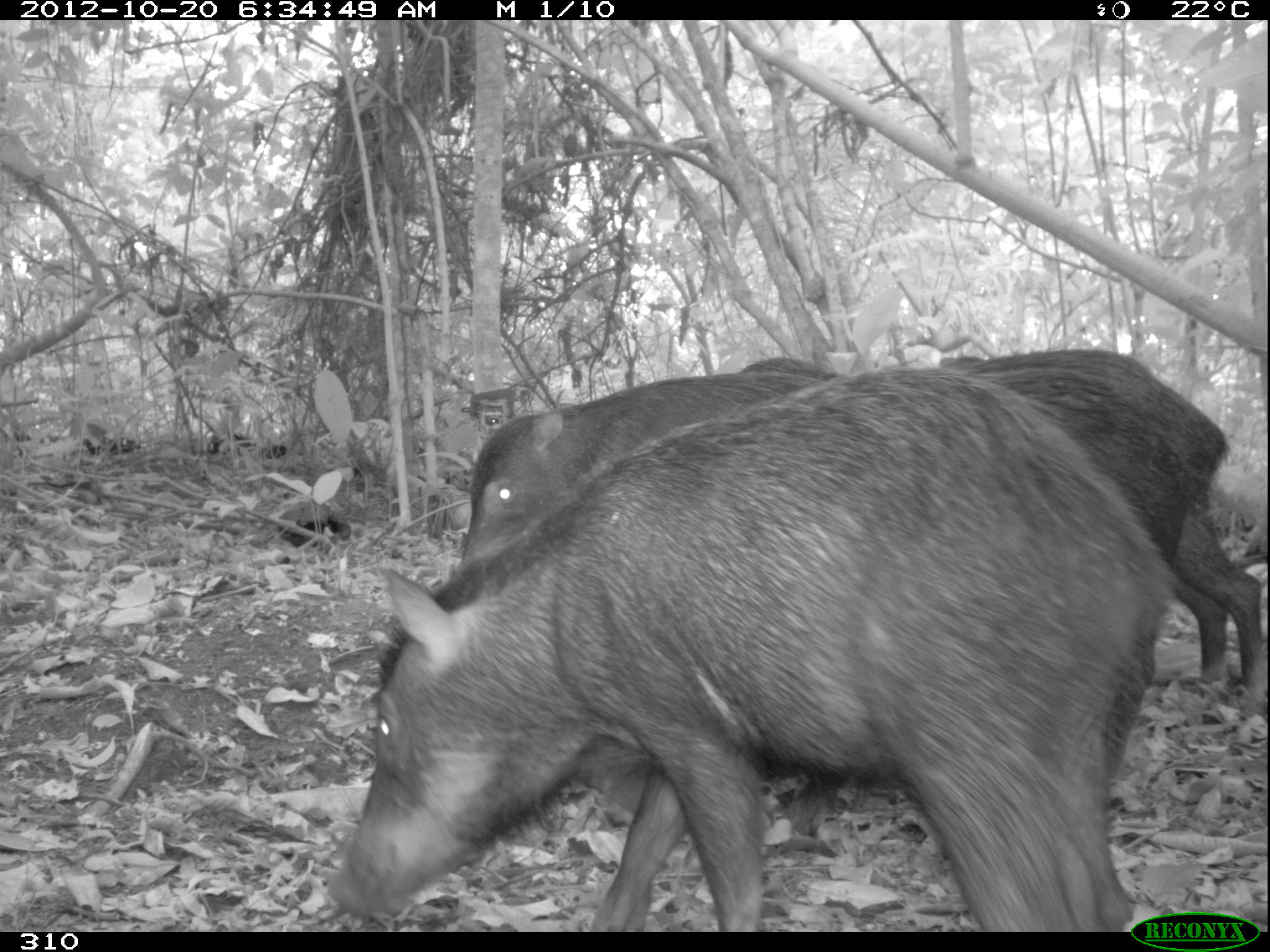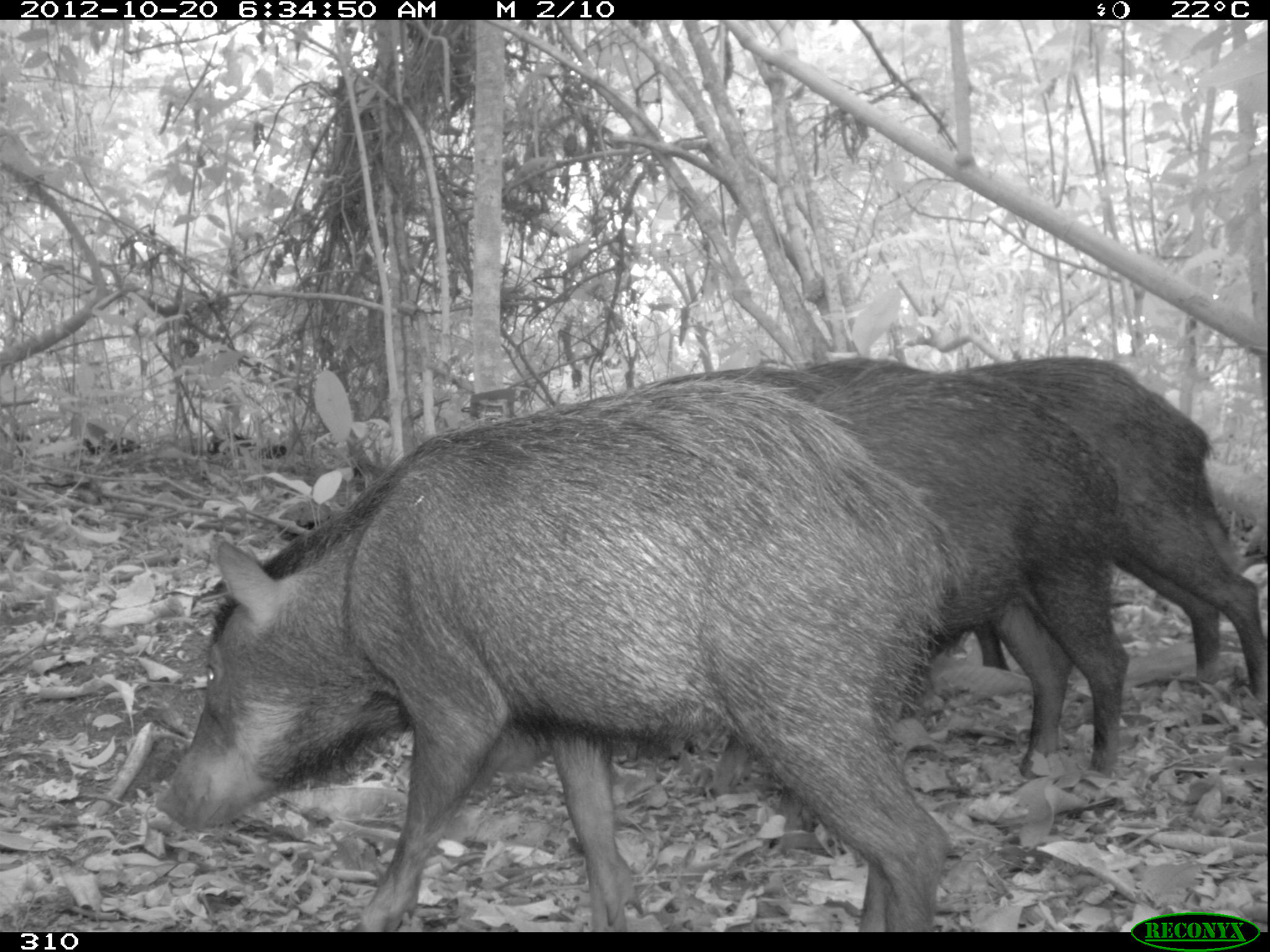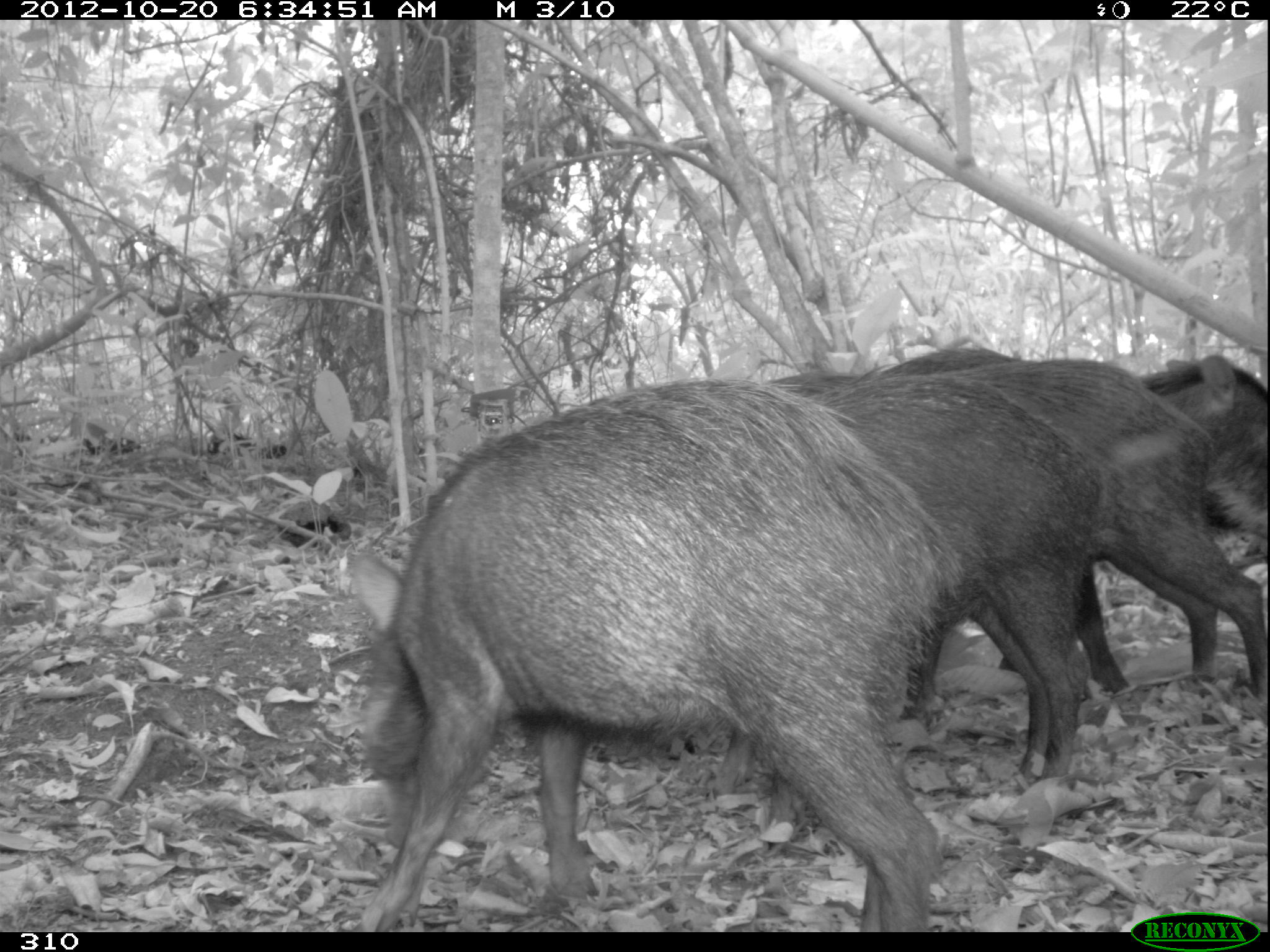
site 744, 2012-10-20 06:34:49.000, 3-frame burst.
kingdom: Animalia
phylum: Chordata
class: Mammalia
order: Artiodactyla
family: Tayassuidae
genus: Tayassu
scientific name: Tayassu pecari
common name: white-lipped peccary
Tayassu pecari (white-lipped peccary).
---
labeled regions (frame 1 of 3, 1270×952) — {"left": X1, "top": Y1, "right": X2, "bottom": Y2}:
tayassu pecari: {"left": 331, "top": 365, "right": 1174, "bottom": 931}; {"left": 457, "top": 374, "right": 842, "bottom": 835}; {"left": 935, "top": 343, "right": 1264, "bottom": 706}; {"left": 737, "top": 356, "right": 834, "bottom": 376}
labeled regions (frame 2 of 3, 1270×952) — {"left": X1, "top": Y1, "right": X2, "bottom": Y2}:
tayassu pecari: {"left": 153, "top": 376, "right": 963, "bottom": 932}; {"left": 709, "top": 374, "right": 1127, "bottom": 797}; {"left": 944, "top": 354, "right": 1266, "bottom": 695}; {"left": 628, "top": 364, "right": 826, "bottom": 401}; {"left": 802, "top": 355, "right": 920, "bottom": 384}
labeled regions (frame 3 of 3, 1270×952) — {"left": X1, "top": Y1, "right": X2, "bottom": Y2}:
tayassu pecari: {"left": 346, "top": 374, "right": 964, "bottom": 931}; {"left": 707, "top": 358, "right": 1097, "bottom": 802}; {"left": 929, "top": 355, "right": 1270, "bottom": 706}; {"left": 1071, "top": 353, "right": 1268, "bottom": 688}; {"left": 883, "top": 347, "right": 1017, "bottom": 375}; {"left": 769, "top": 371, "right": 860, "bottom": 399}